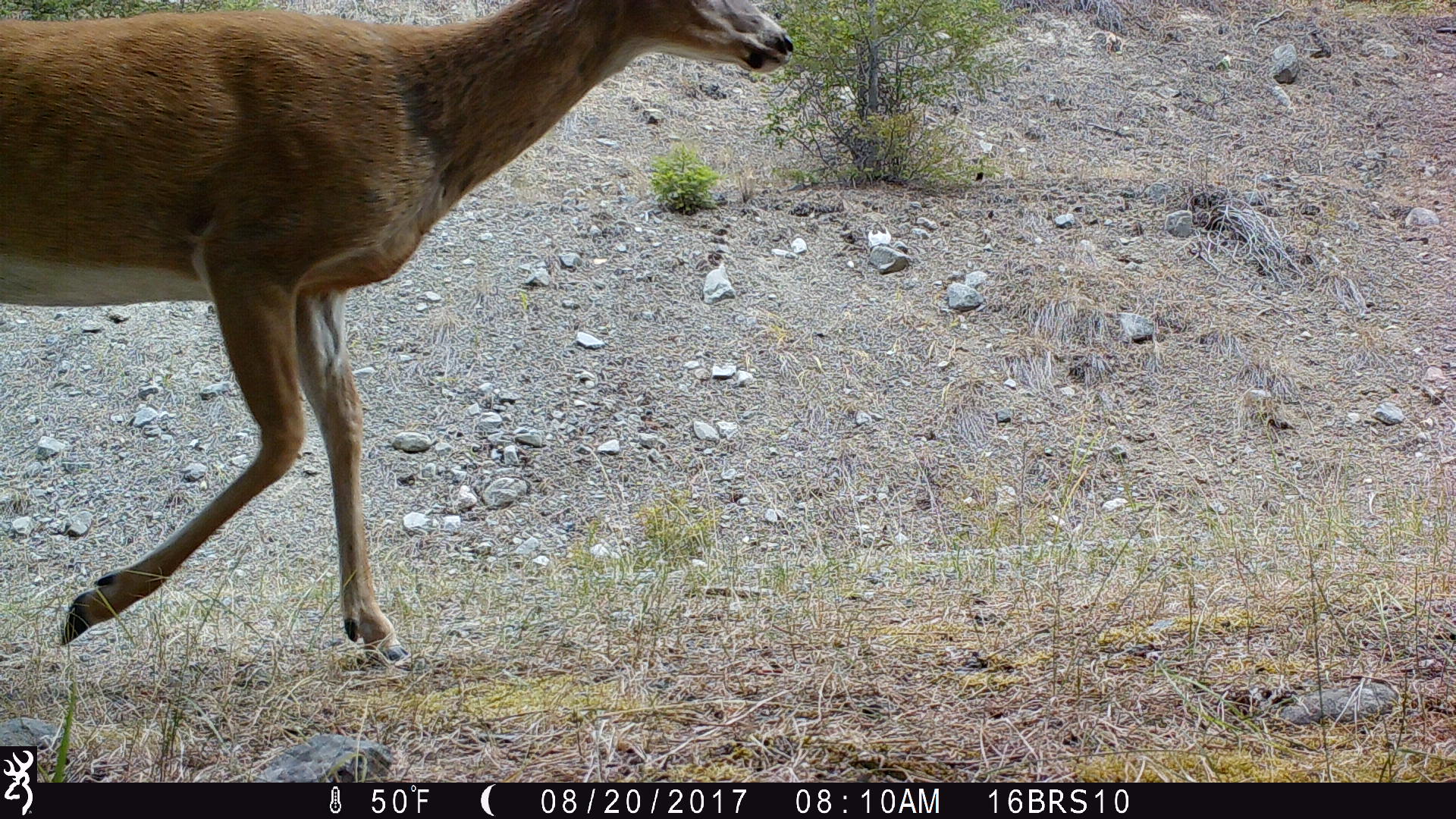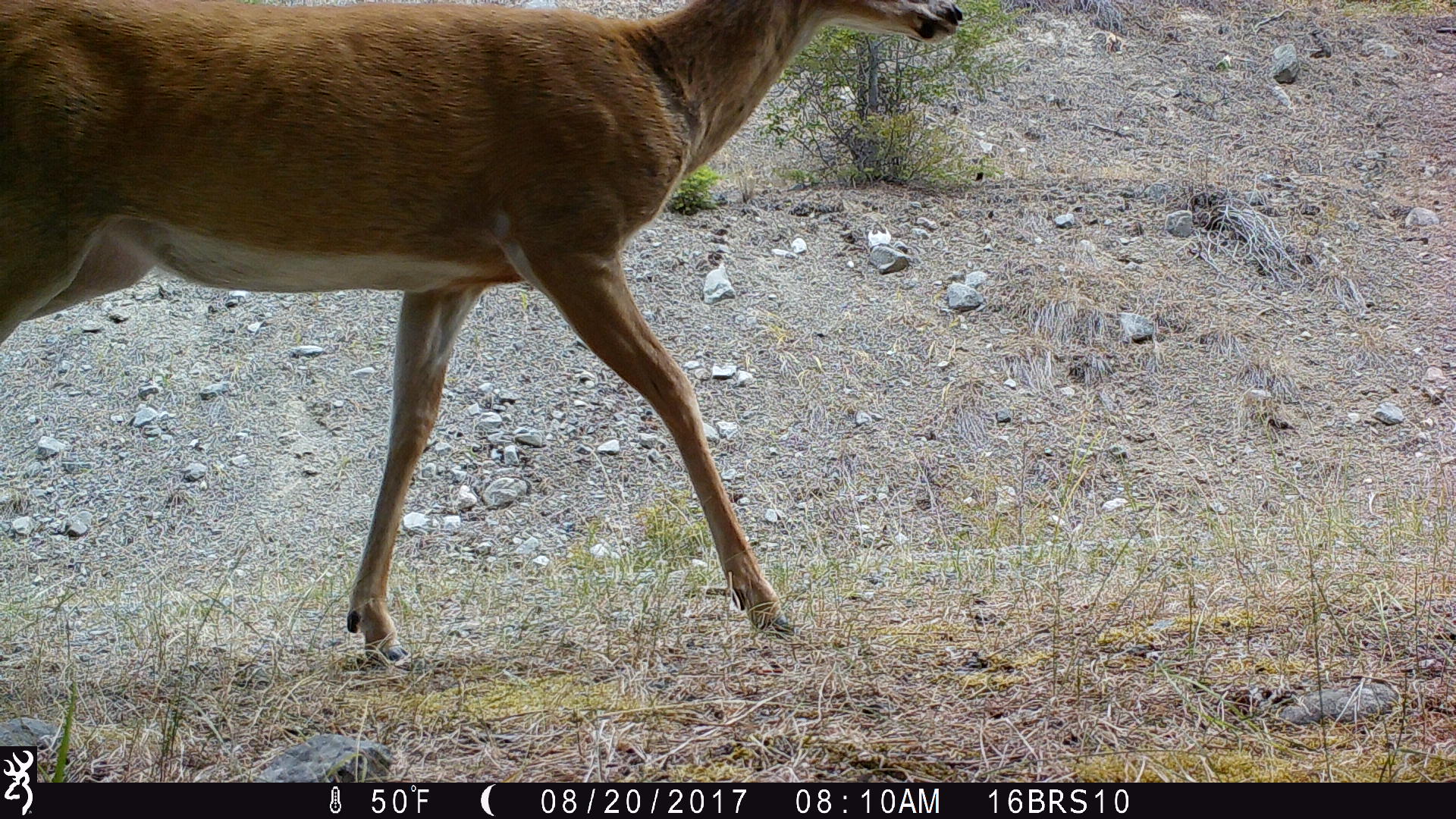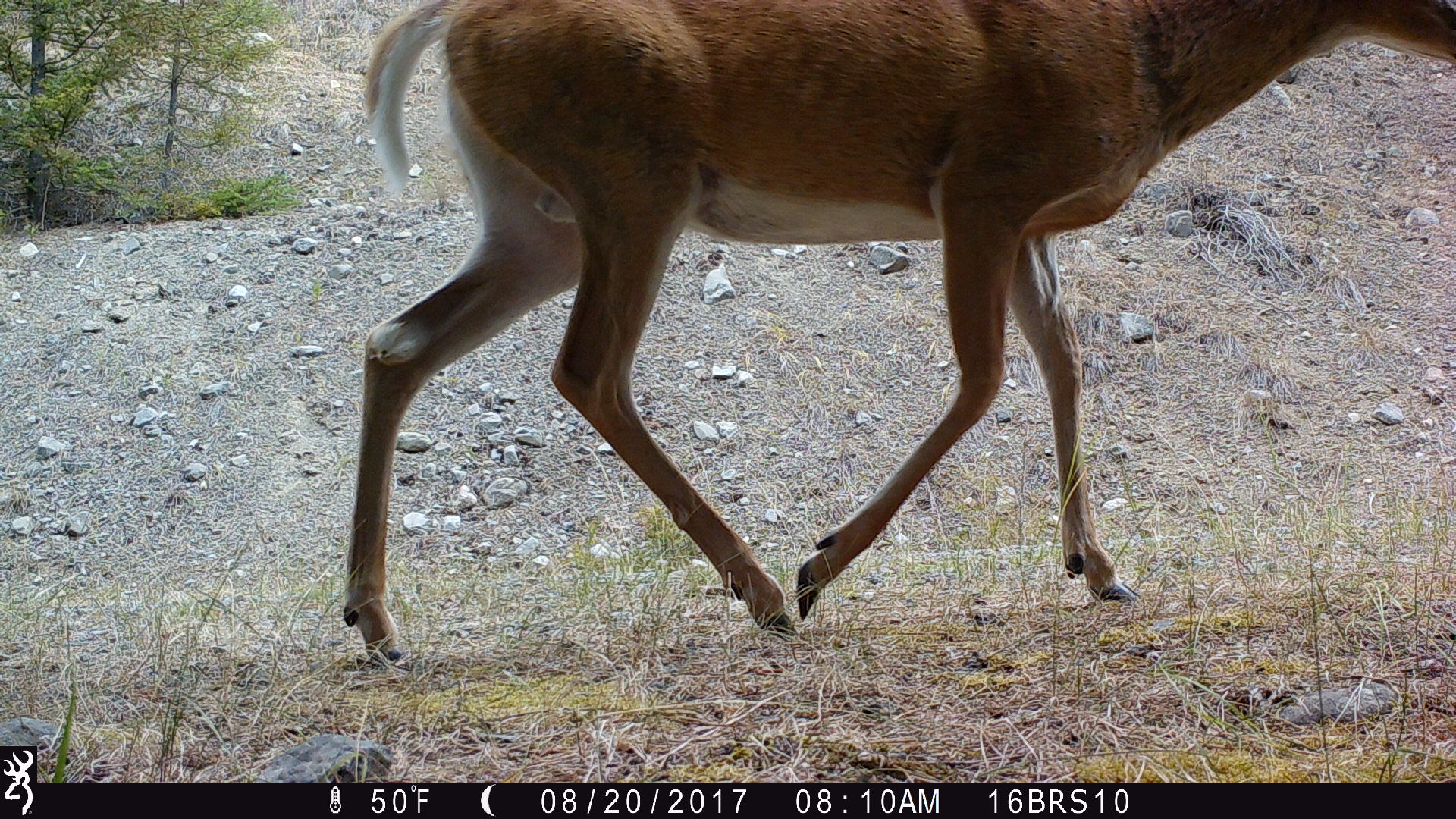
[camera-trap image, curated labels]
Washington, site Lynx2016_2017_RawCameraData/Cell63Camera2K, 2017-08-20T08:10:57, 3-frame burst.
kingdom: Animalia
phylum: Chordata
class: Mammalia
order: Artiodactyla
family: Cervidae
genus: Odocoileus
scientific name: Odocoileus virginianus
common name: white-tailed deer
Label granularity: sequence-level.